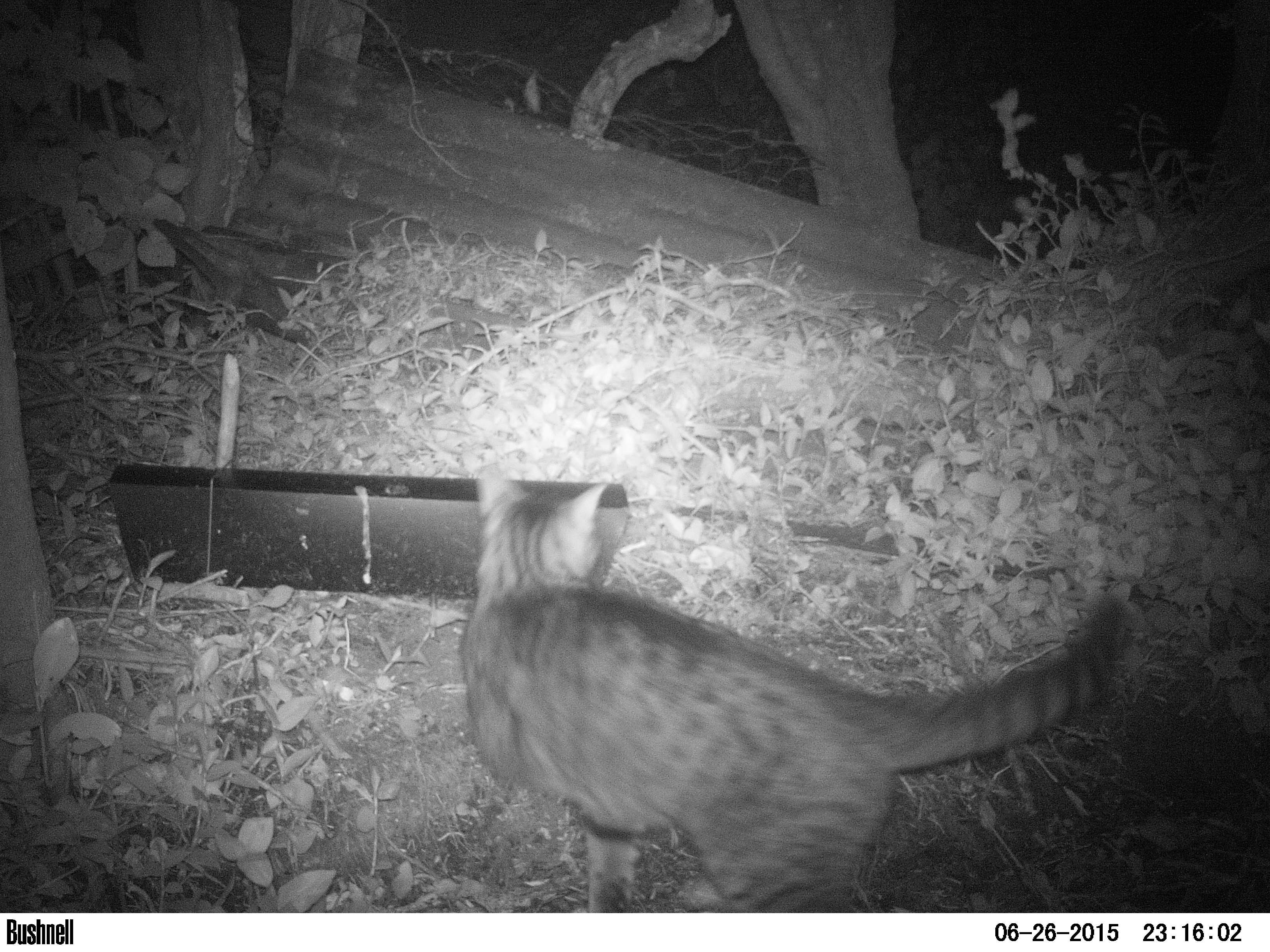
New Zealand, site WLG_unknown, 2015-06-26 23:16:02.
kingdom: Animalia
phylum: Chordata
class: Mammalia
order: Carnivora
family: Felidae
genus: Felis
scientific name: Felis catus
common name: domestic cat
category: cat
Cat (domestic cat) (Felis catus).